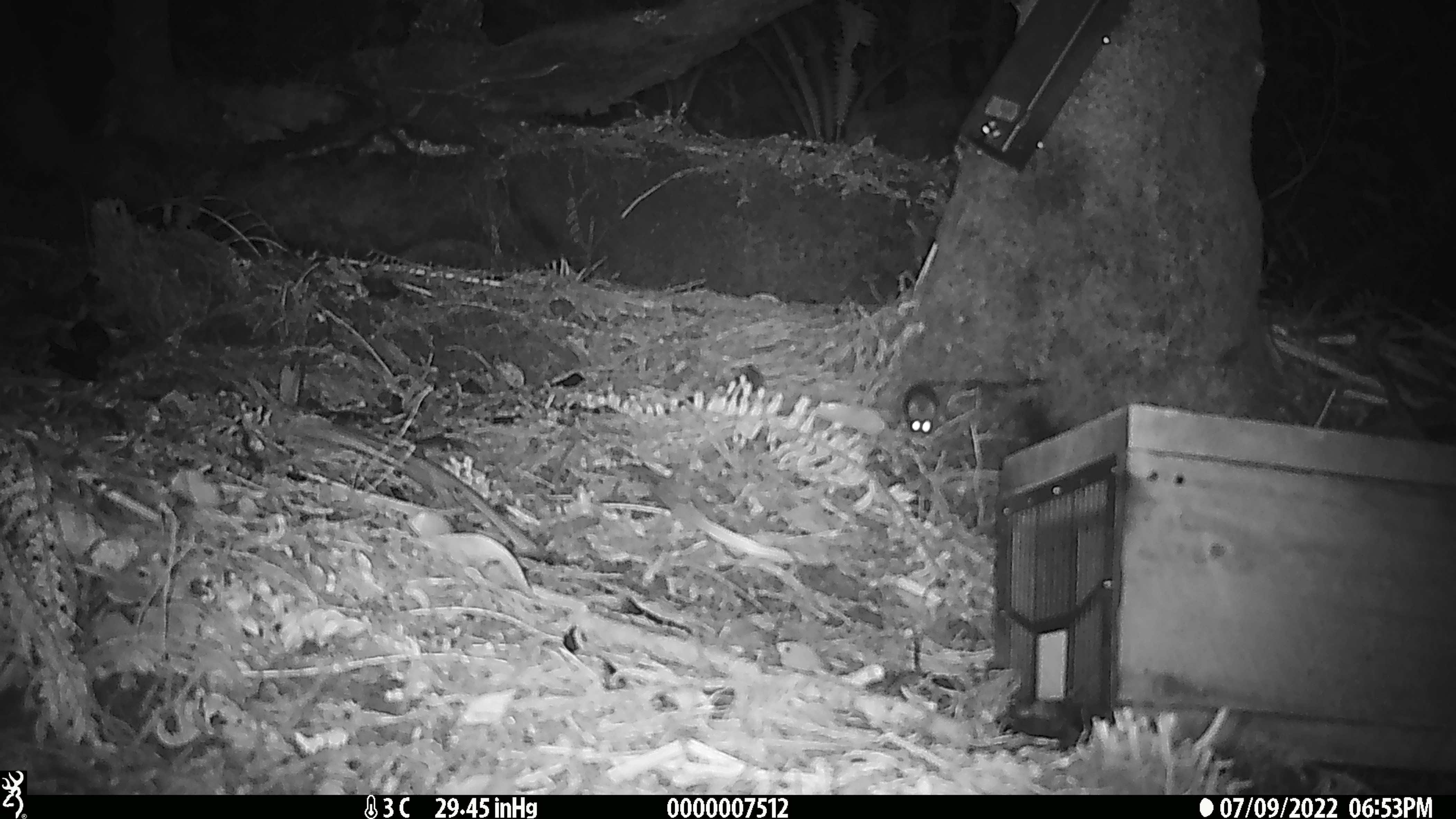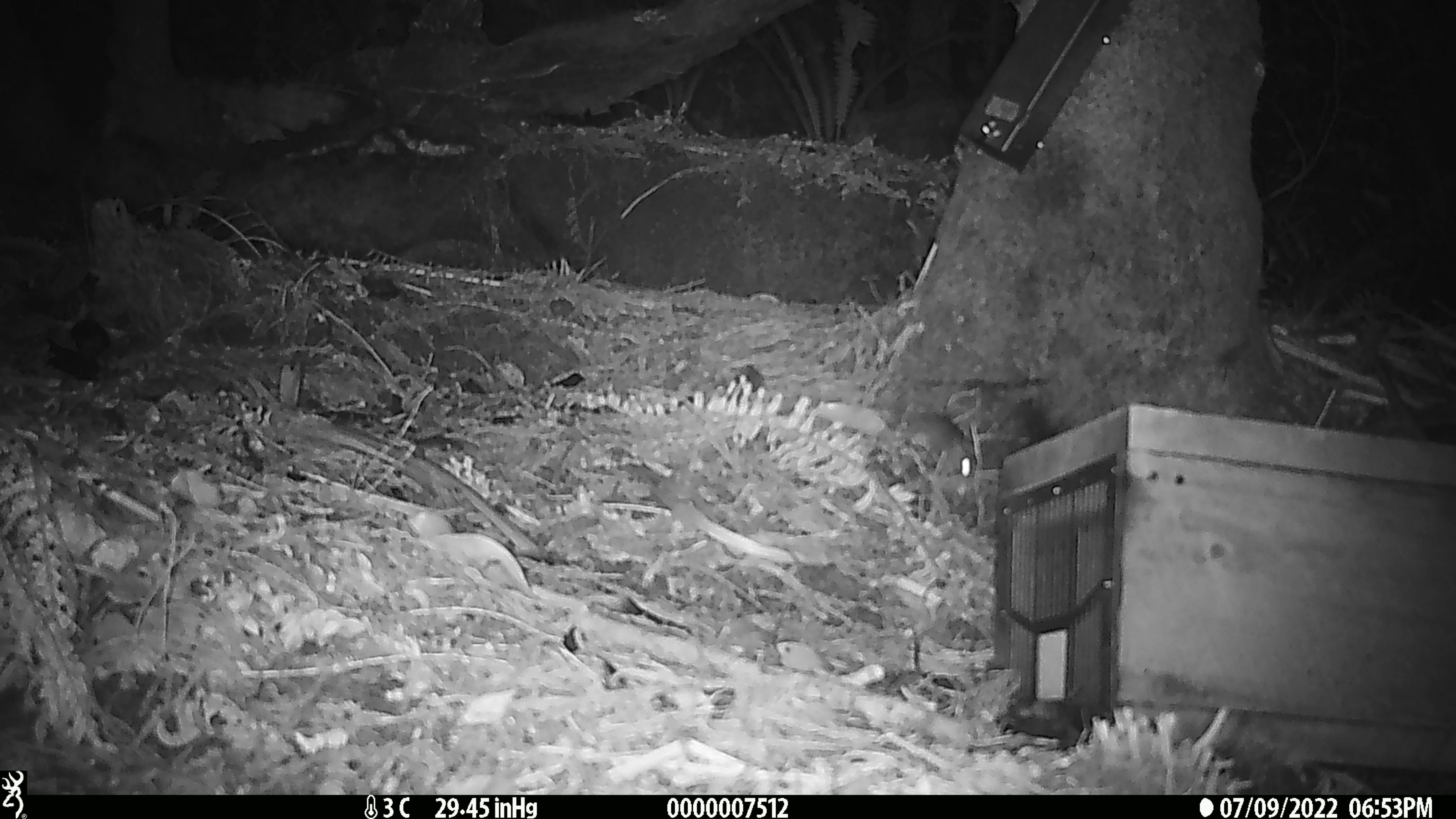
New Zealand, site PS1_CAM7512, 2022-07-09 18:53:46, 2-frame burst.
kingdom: Animalia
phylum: Chordata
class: Mammalia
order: Rodentia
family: Muridae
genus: Mus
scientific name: Mus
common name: mouse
Mouse (Mus).